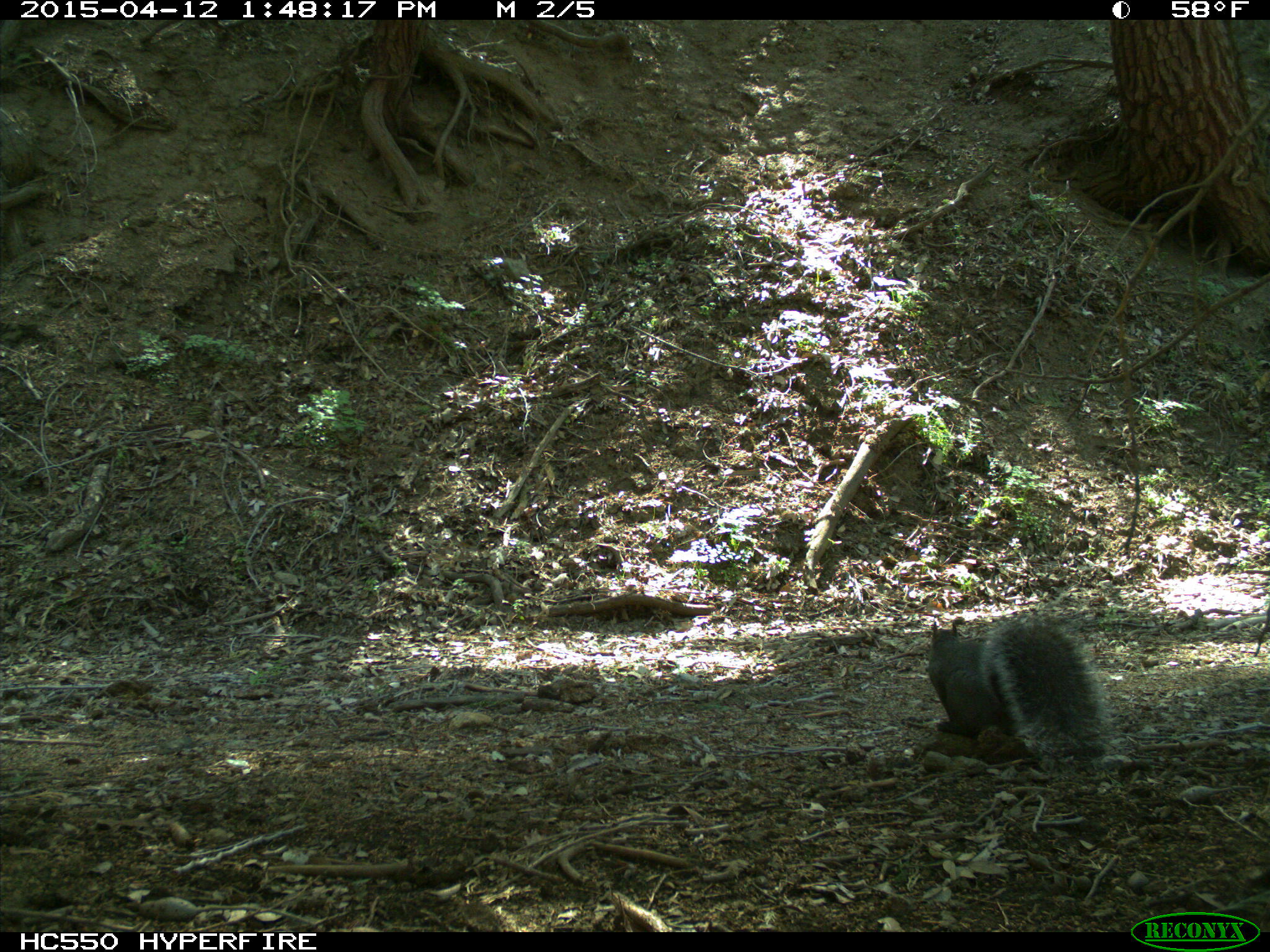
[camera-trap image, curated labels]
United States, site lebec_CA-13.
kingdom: Animalia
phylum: Chordata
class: Mammalia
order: Rodentia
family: Sciuridae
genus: Sciurus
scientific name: Sciurus carolinensis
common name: eastern gray squirrel